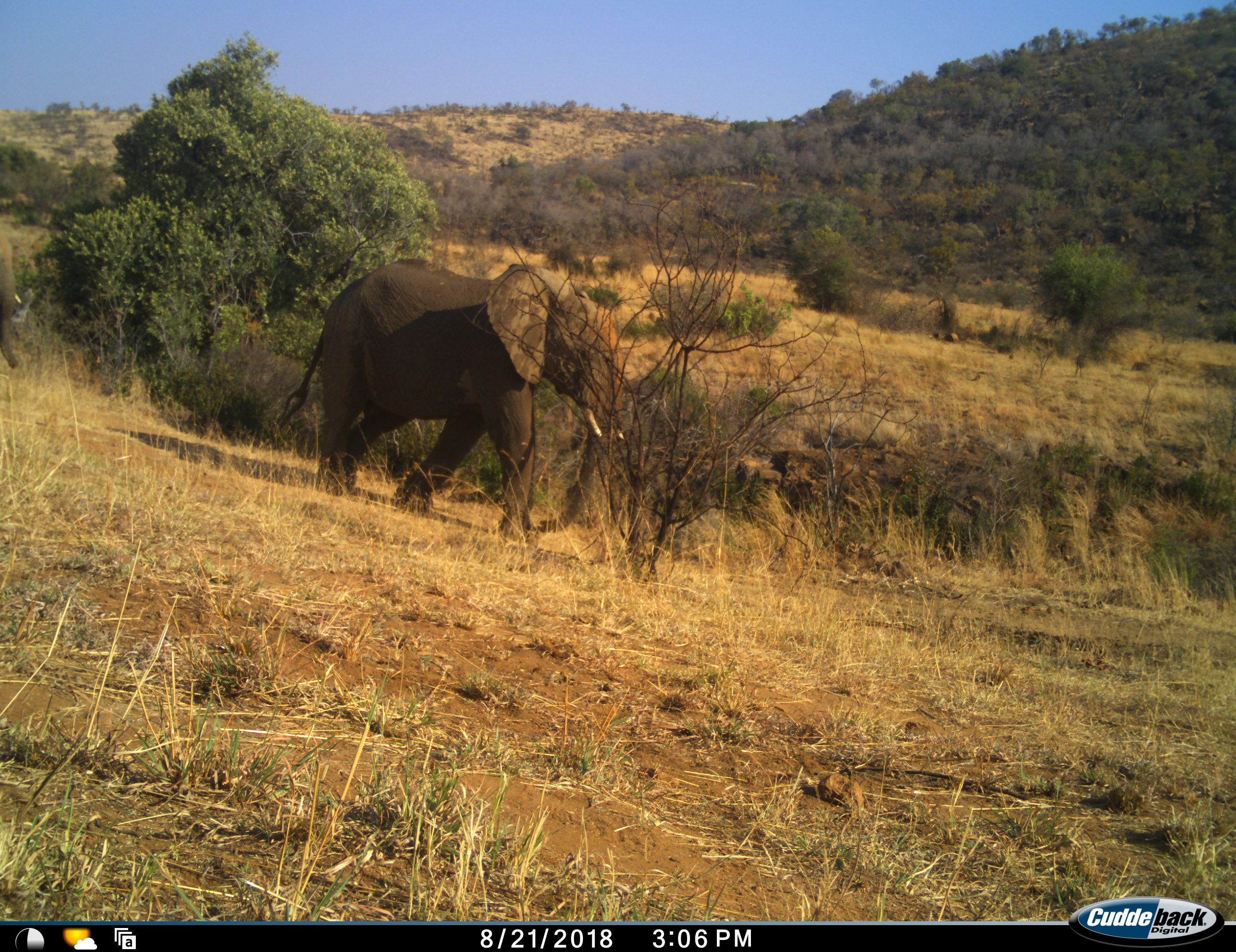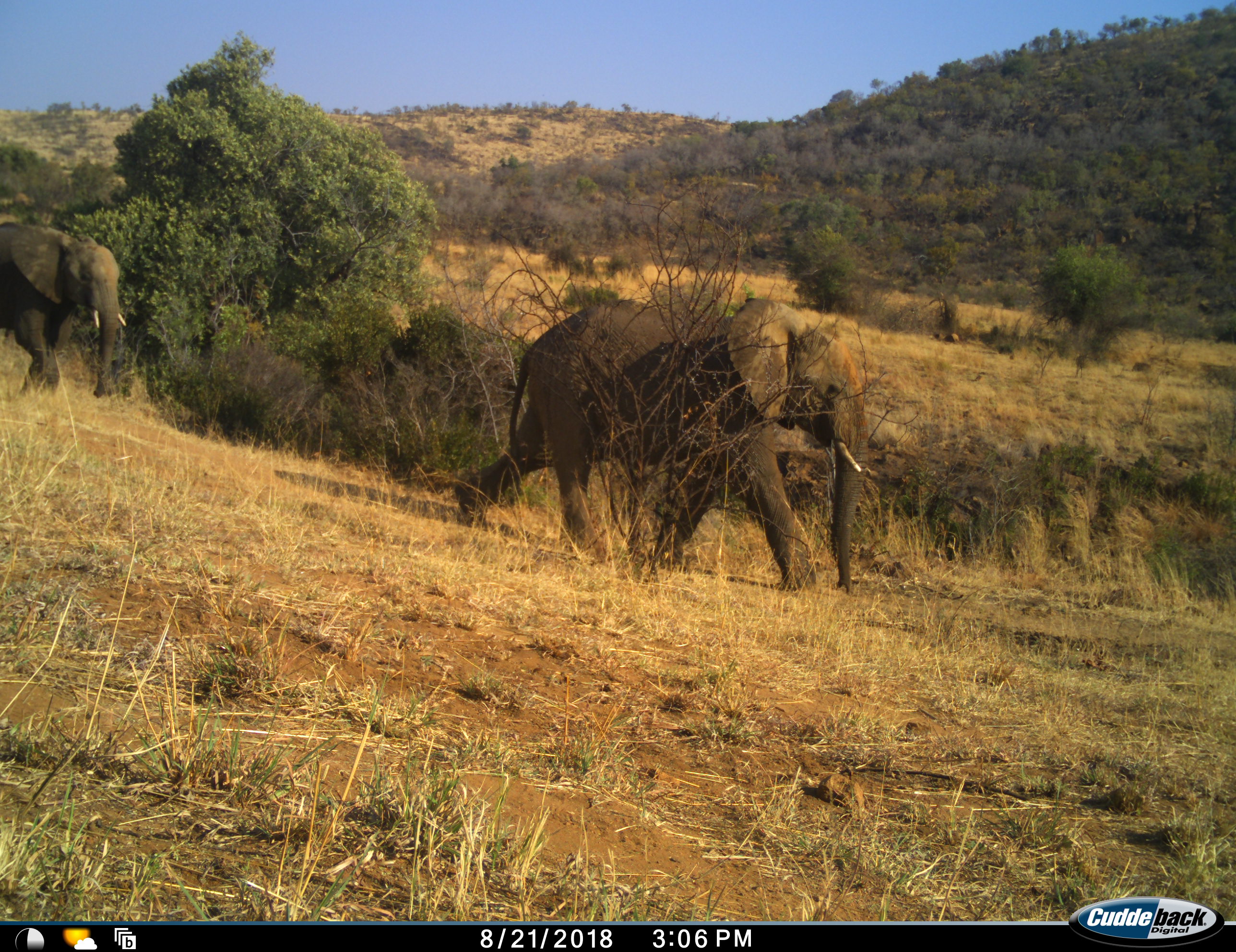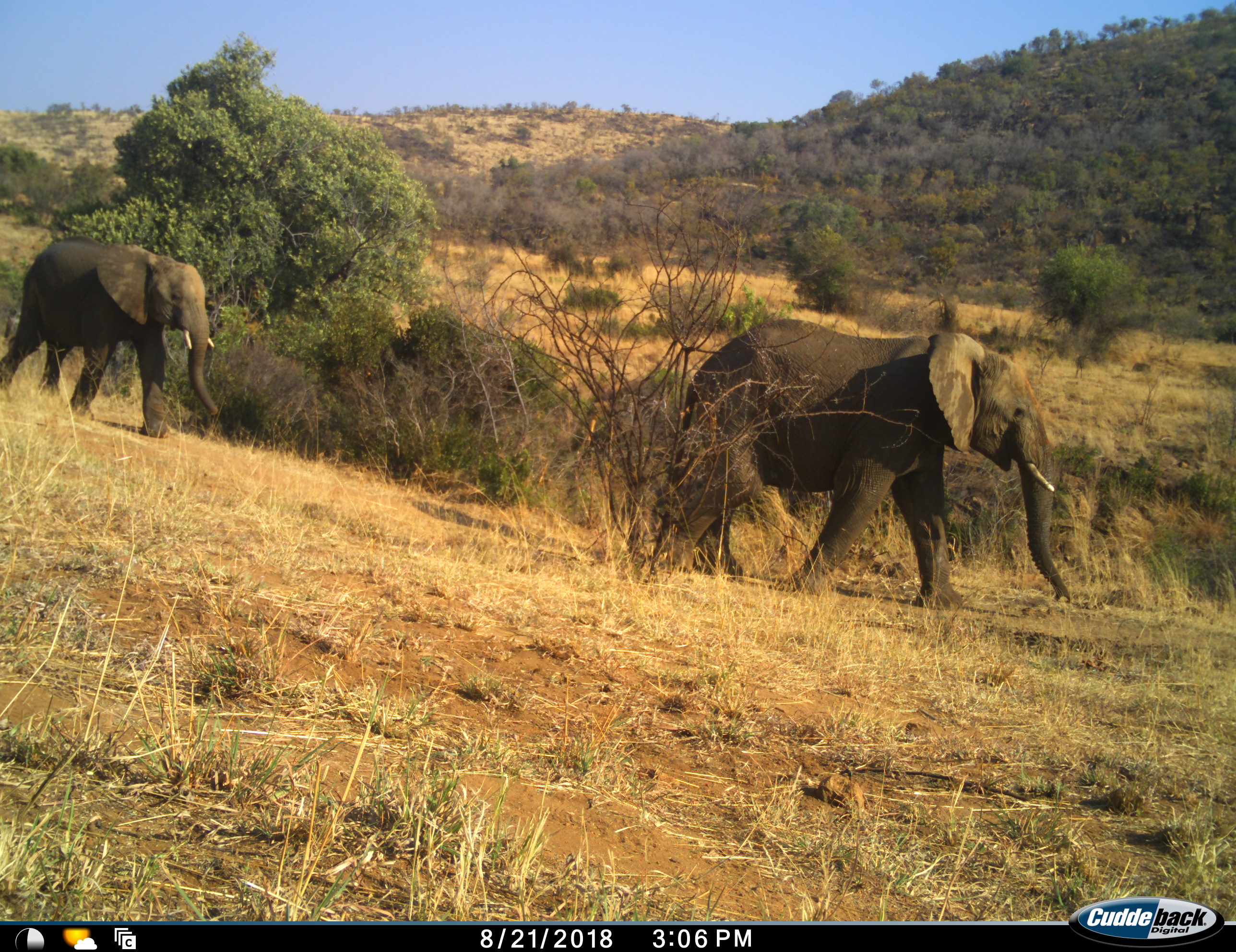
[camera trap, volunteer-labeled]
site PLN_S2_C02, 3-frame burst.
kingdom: Animalia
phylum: Chordata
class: Mammalia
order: Proboscidea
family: Elephantidae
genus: Loxodonta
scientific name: Loxodonta africana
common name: african bush elephant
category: elephant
Elephant (african bush elephant) (Loxodonta africana), count 2. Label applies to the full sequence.